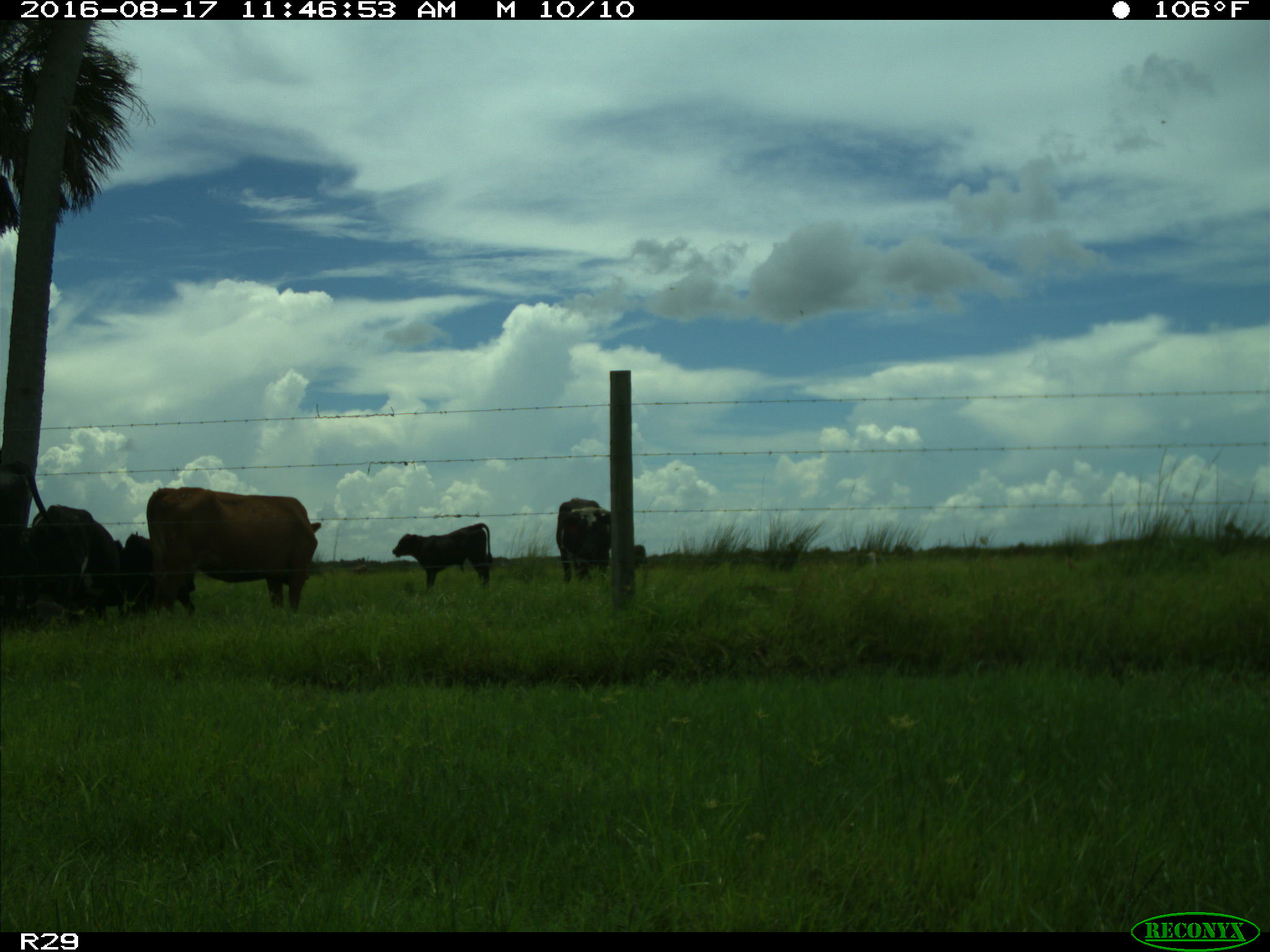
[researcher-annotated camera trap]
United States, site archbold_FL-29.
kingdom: Animalia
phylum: Chordata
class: Mammalia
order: Artiodactyla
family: Bovidae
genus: Bos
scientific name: Bos taurus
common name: domestic cow